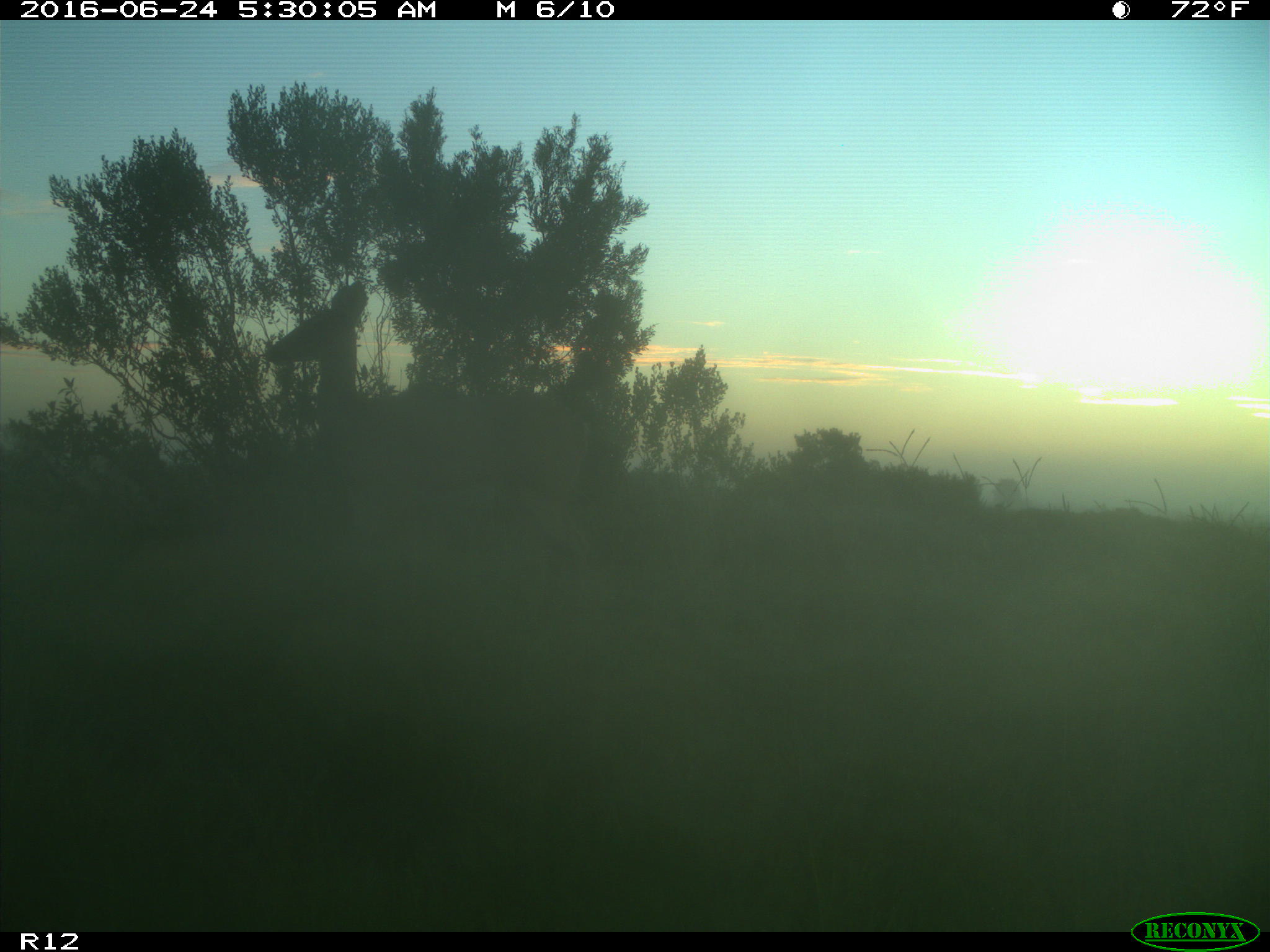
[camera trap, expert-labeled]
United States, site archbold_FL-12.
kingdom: Animalia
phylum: Chordata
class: Mammalia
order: Artiodactyla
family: Cervidae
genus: Odocoileus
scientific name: Odocoileus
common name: deer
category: unidentified deer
Unidentified deer (deer) (Odocoileus).